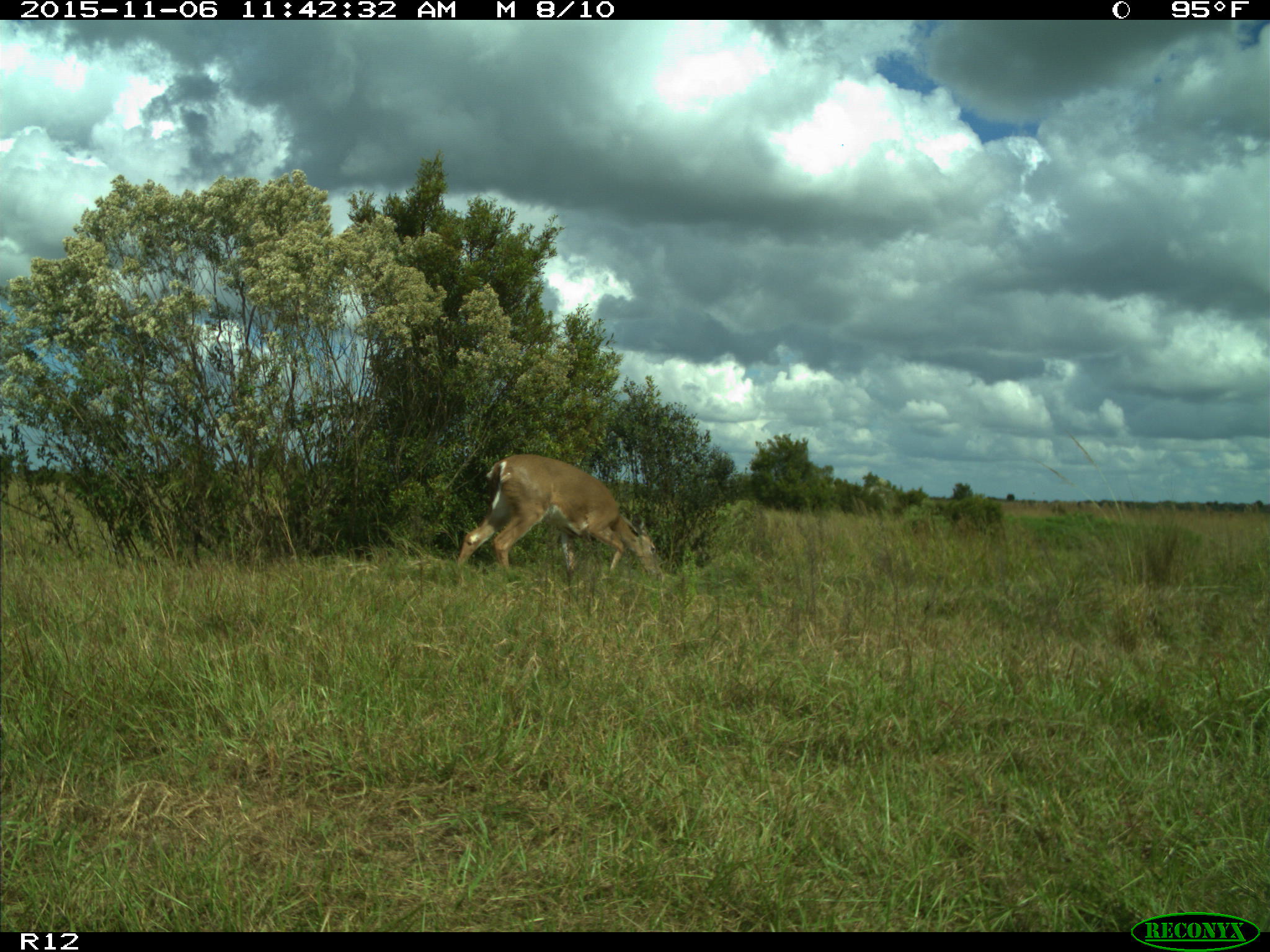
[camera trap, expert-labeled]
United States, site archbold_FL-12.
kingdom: Animalia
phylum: Chordata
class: Mammalia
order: Artiodactyla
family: Cervidae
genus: Odocoileus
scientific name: Odocoileus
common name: deer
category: unidentified deer